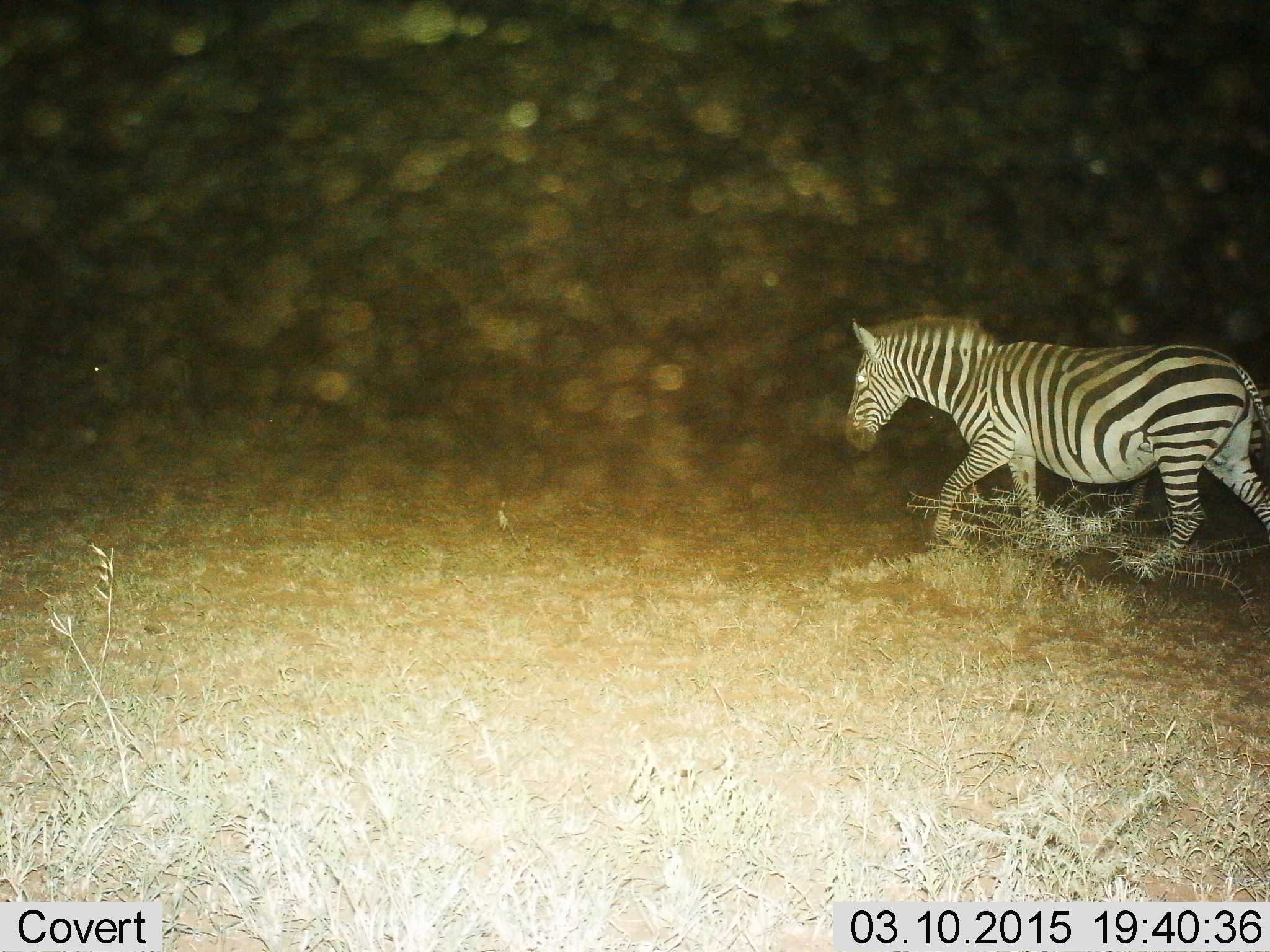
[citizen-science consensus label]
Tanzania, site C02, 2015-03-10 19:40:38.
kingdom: Animalia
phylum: Chordata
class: Mammalia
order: Perissodactyla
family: Equidae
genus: Equus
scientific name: Equus quagga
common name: plains zebra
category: zebra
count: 1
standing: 0%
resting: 0%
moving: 100%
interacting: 0%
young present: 0%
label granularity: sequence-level